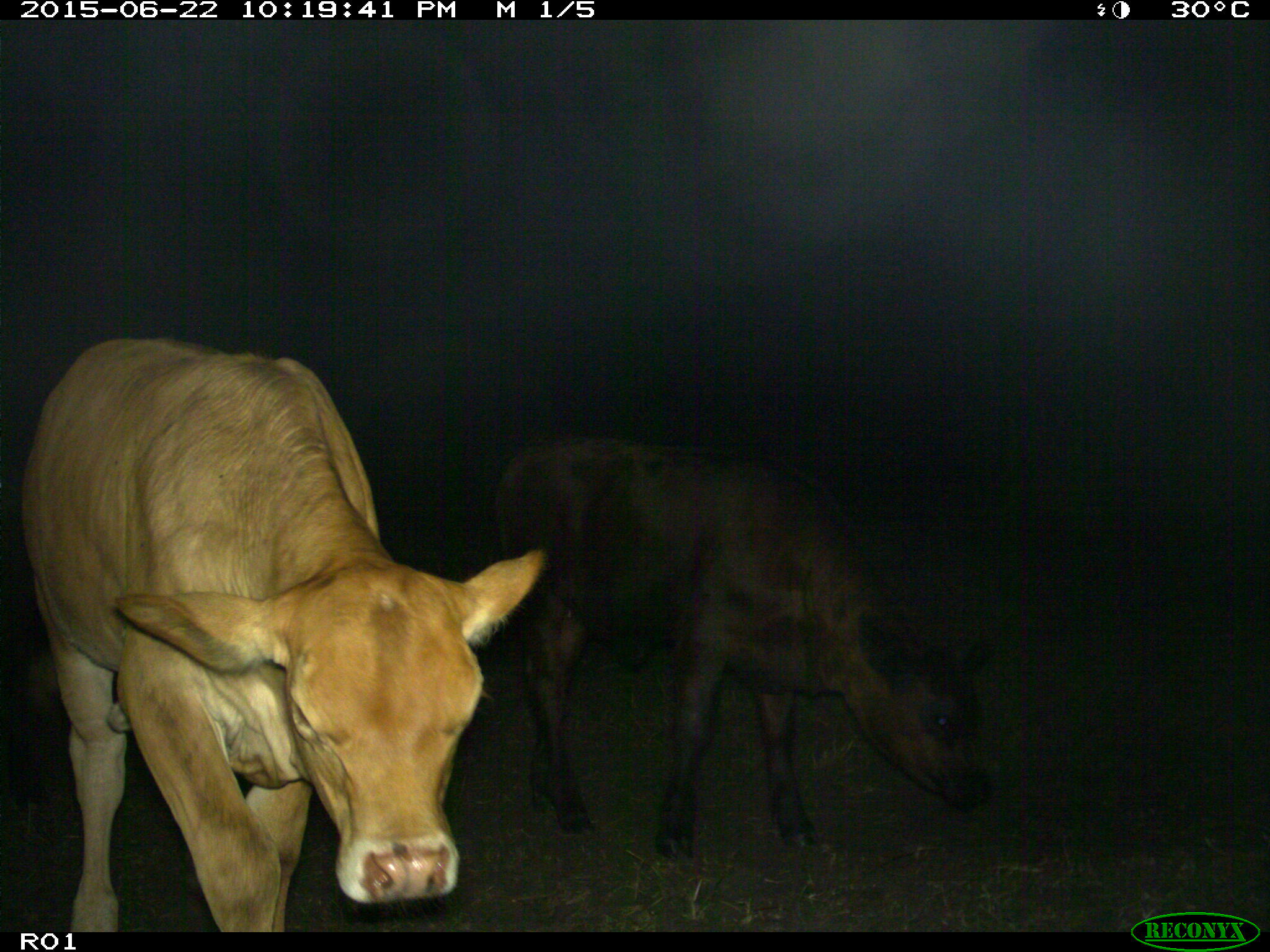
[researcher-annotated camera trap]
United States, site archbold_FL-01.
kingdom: Animalia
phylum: Chordata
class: Mammalia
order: Artiodactyla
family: Bovidae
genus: Bos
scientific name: Bos taurus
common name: domestic cow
Bos taurus (domestic cow).